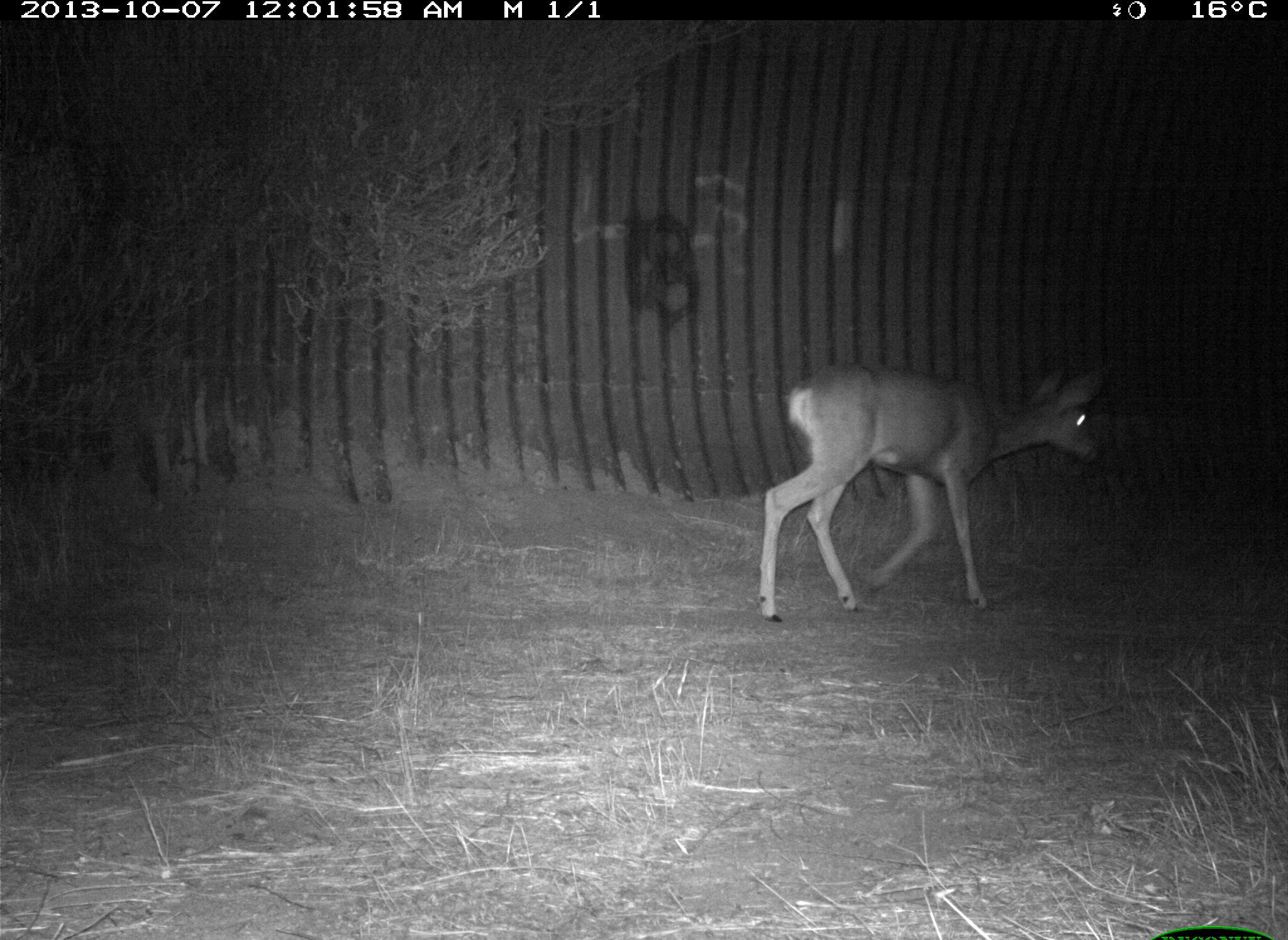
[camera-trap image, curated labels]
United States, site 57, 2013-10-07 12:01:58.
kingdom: Animalia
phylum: Chordata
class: Mammalia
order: Artiodactyla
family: Cervidae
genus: Odocoileus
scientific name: Odocoileus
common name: deer